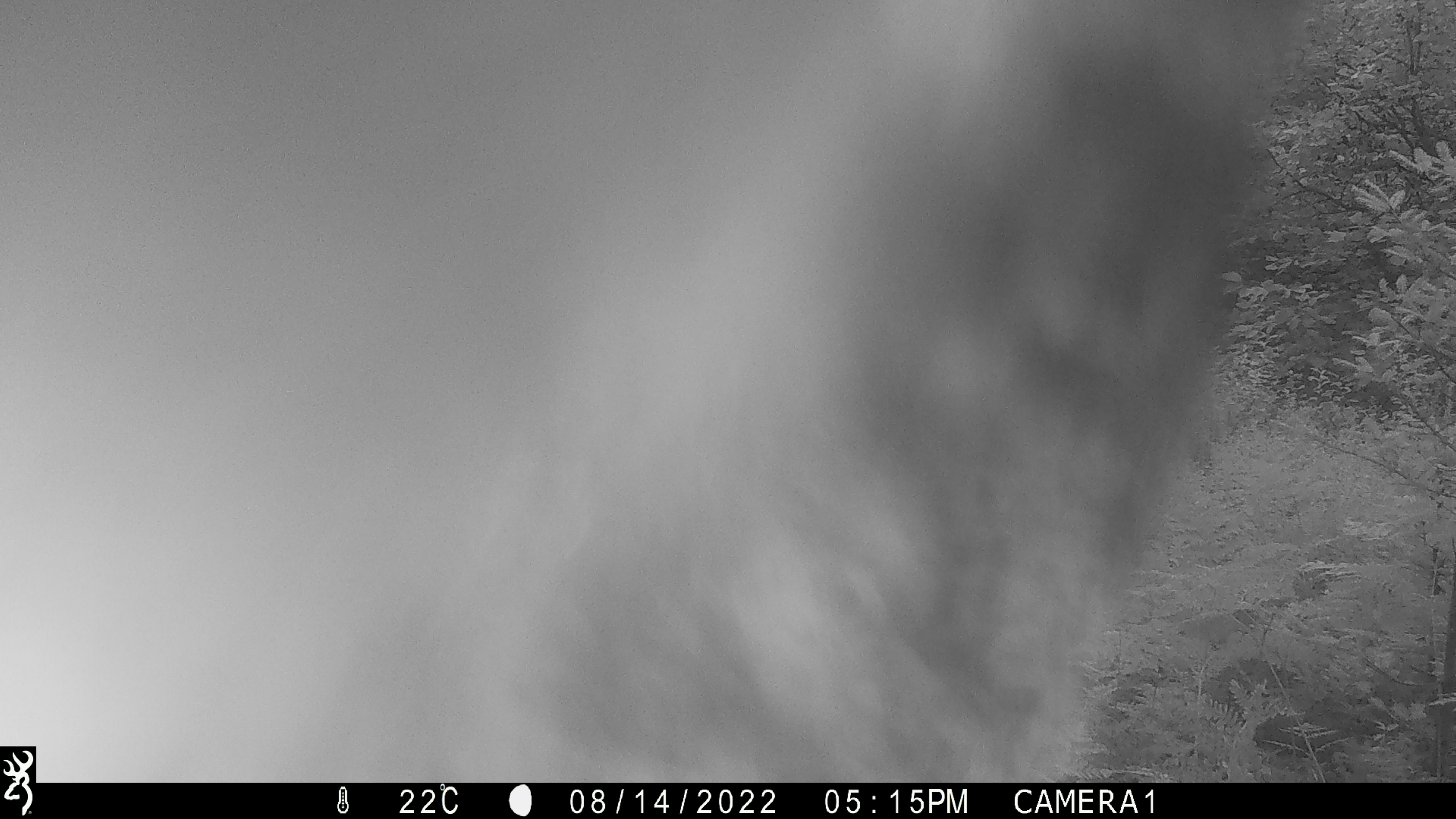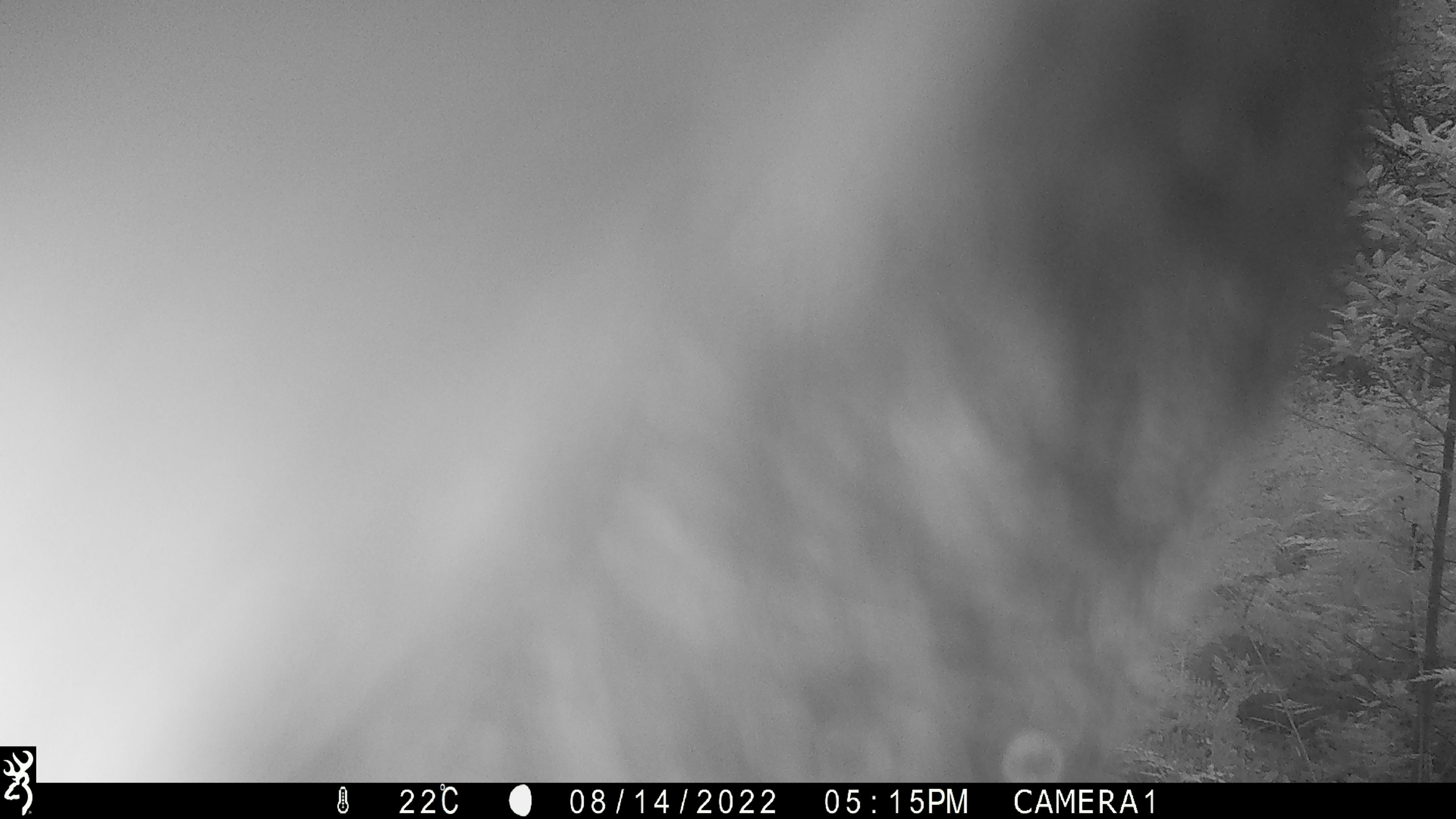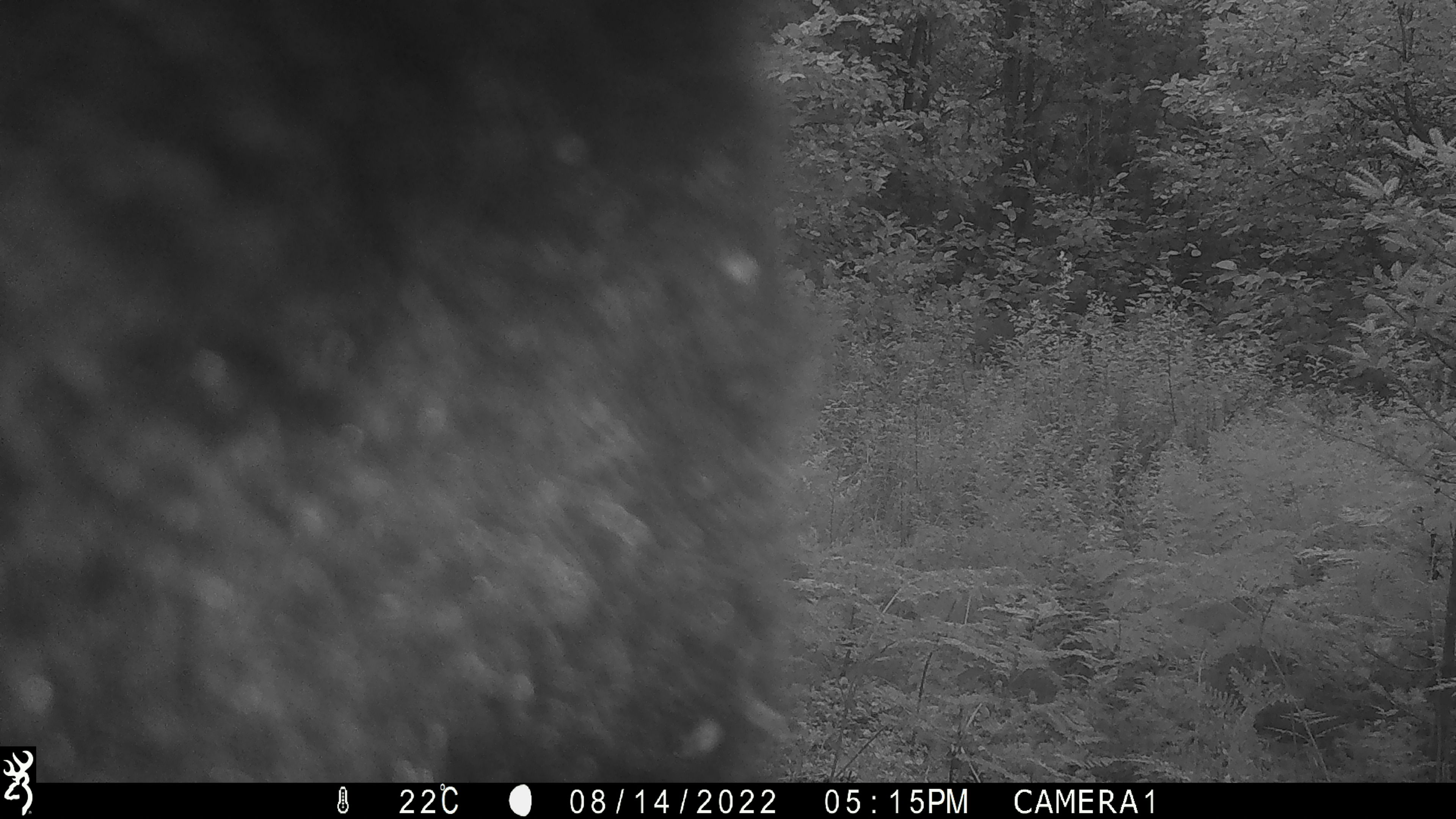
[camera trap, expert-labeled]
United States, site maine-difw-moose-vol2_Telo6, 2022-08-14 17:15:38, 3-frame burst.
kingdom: Animalia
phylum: Chordata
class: Mammalia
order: Carnivora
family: Ursidae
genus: Ursus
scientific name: Ursus americanus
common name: black bear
Black bear (Ursus americanus).